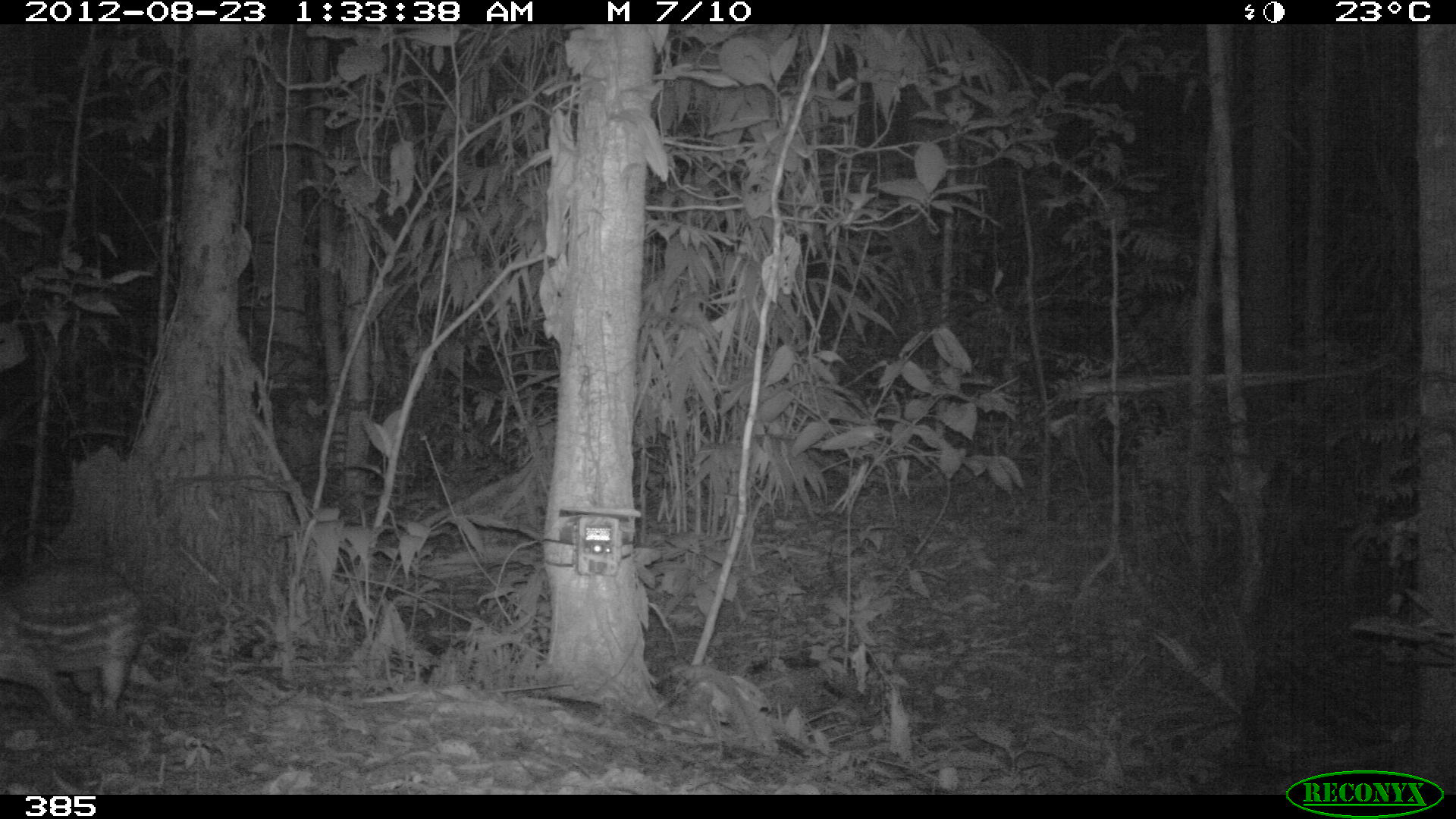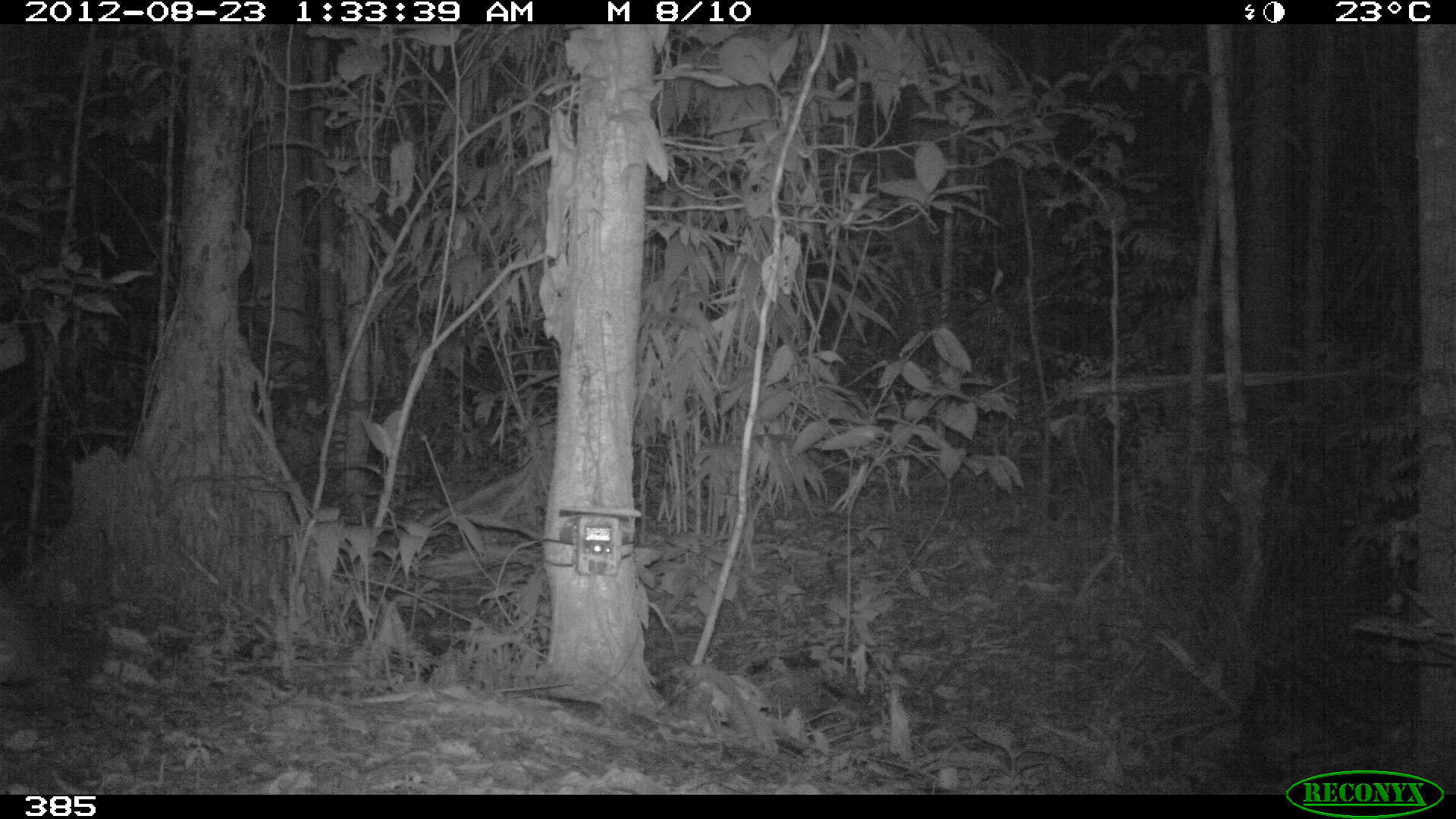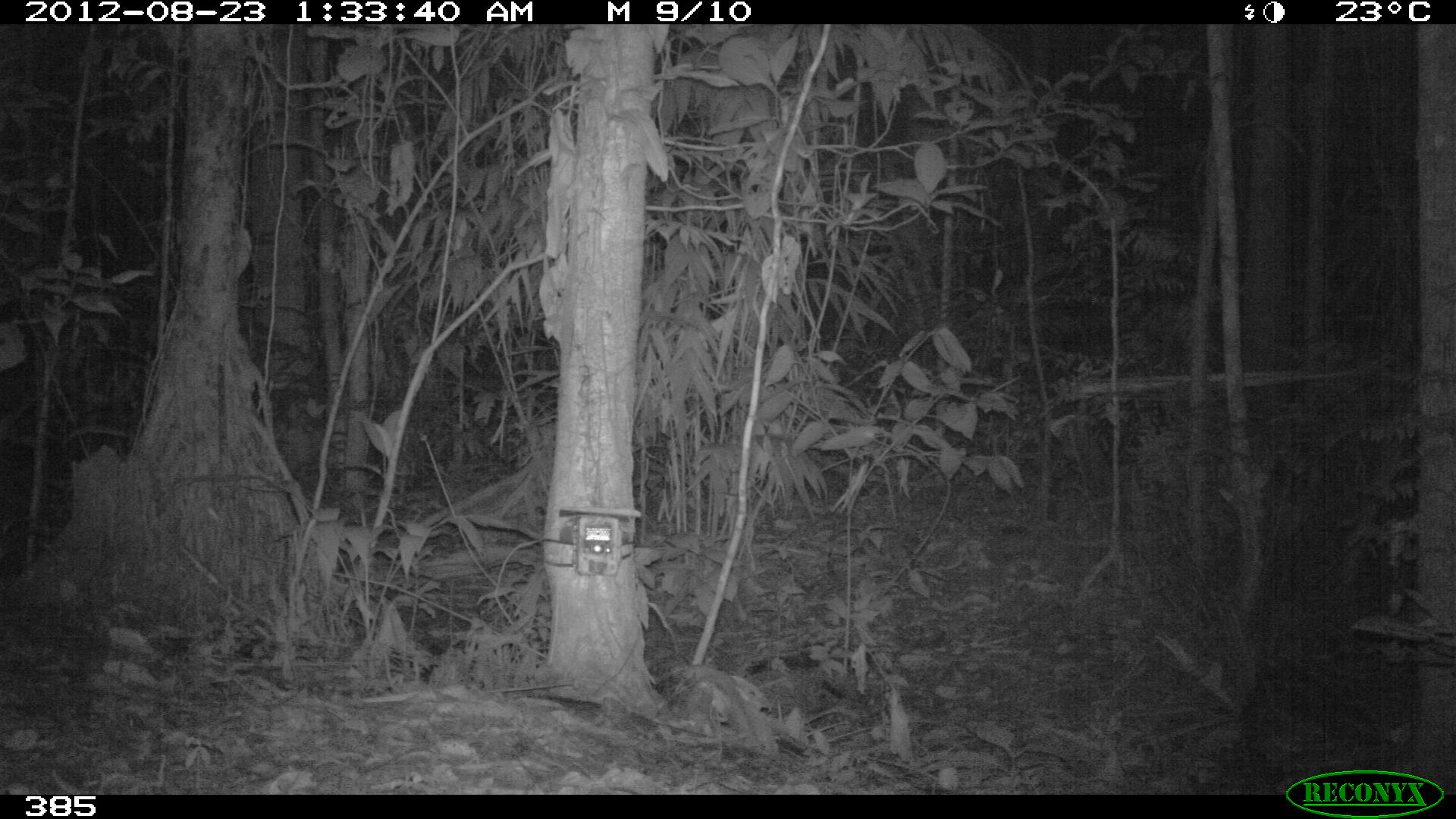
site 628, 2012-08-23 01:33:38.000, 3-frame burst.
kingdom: Animalia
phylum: Chordata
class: Mammalia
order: Rodentia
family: Cuniculidae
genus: Cuniculus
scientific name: Cuniculus paca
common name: spotted paca